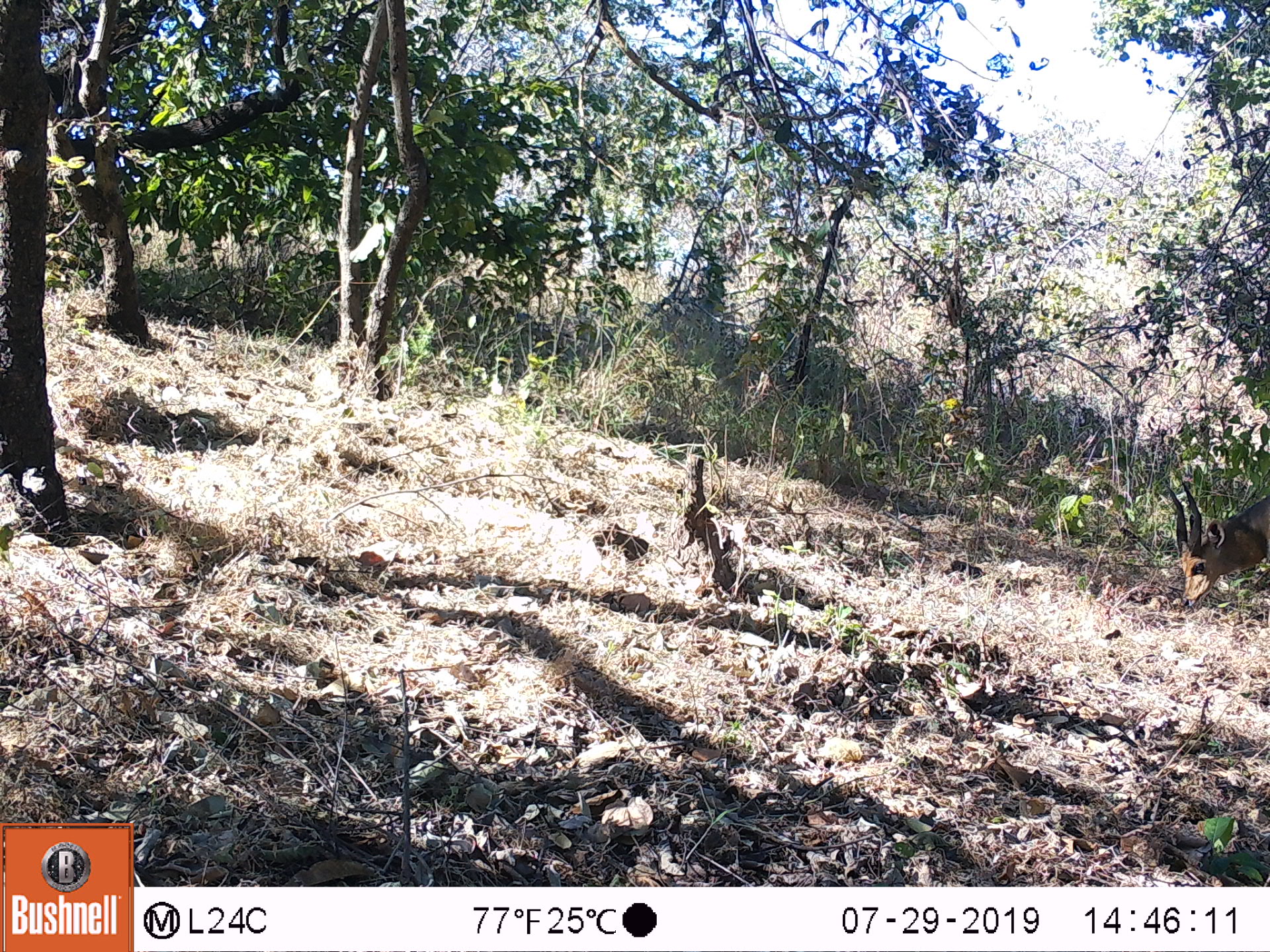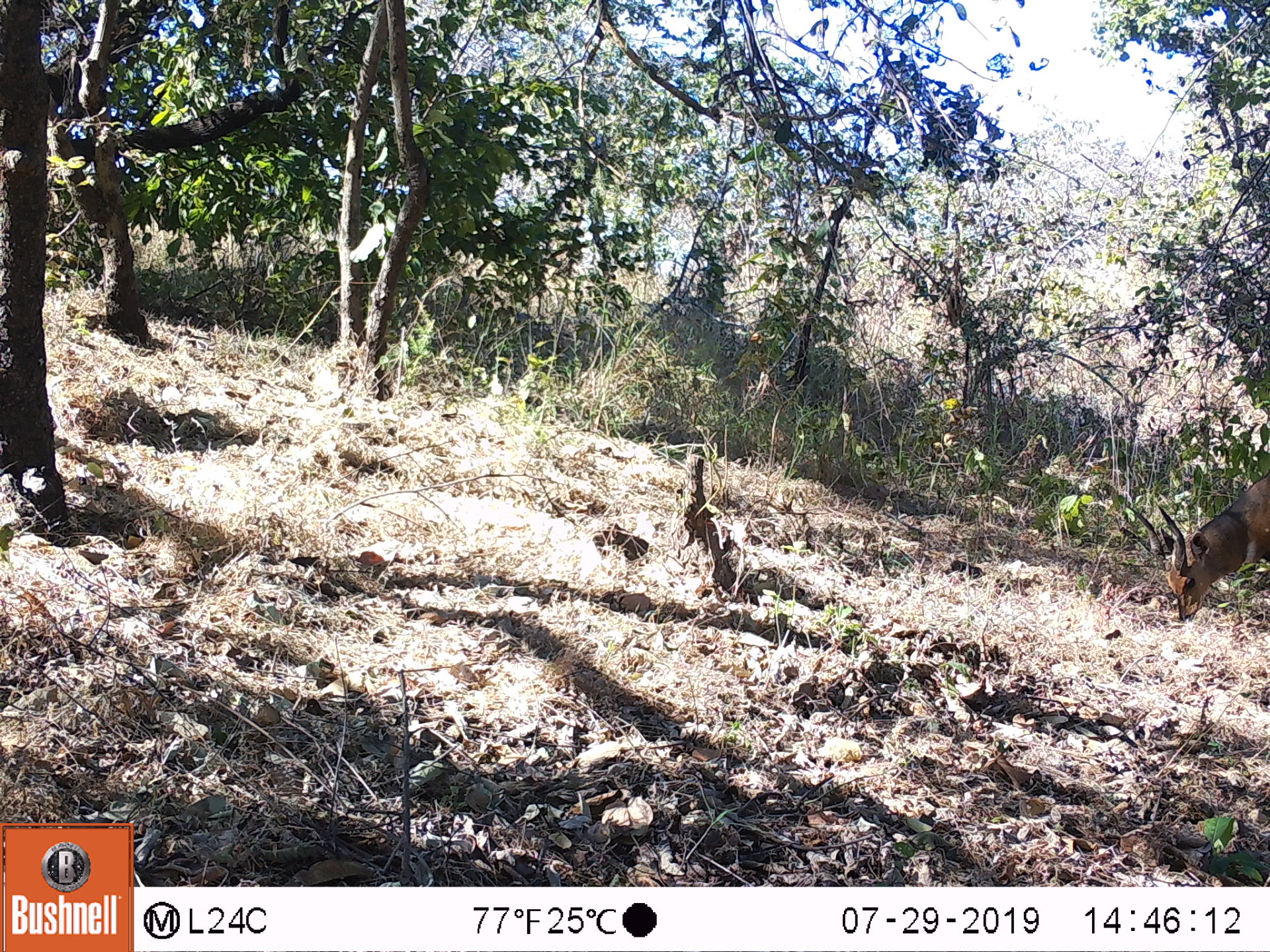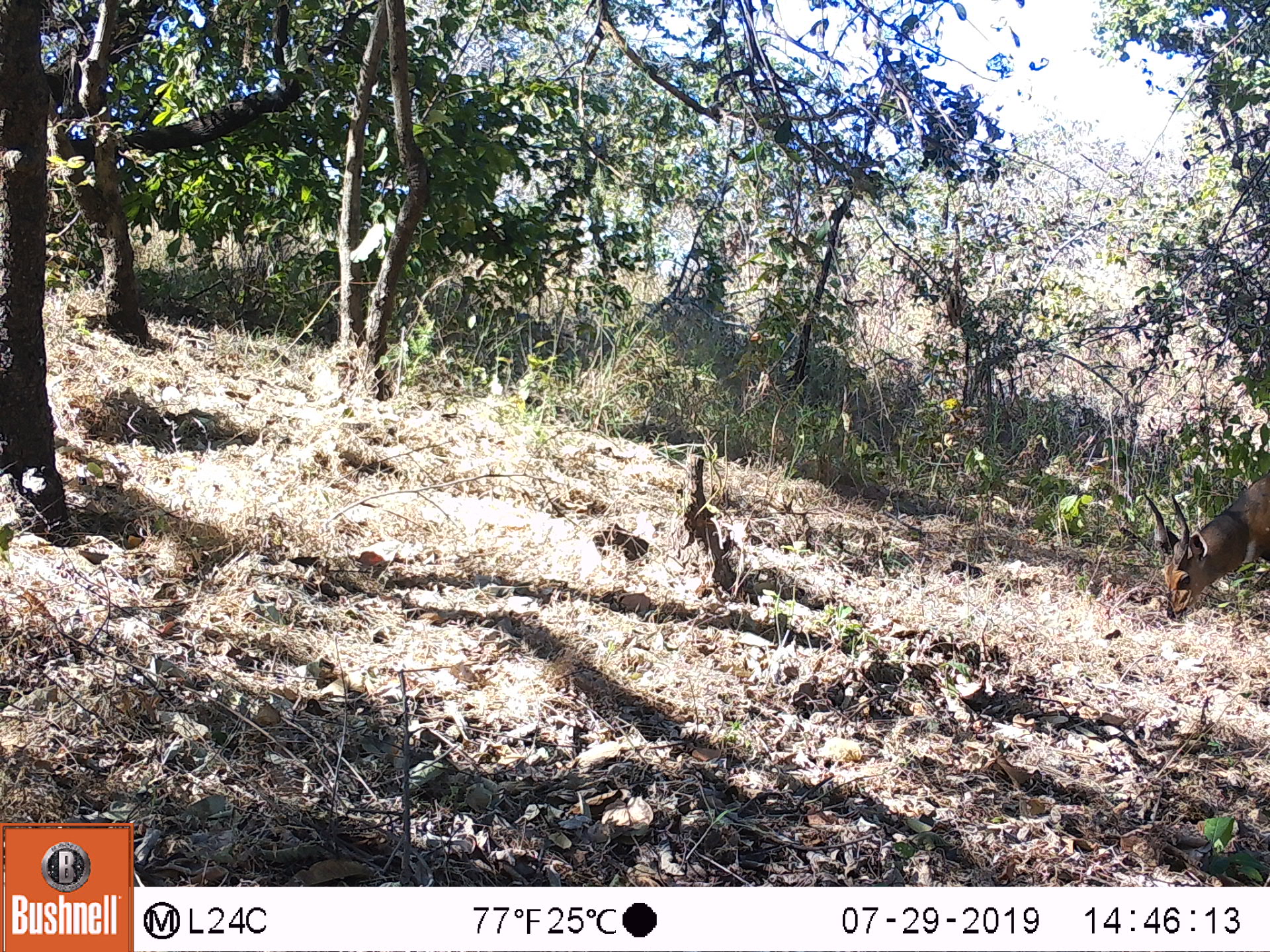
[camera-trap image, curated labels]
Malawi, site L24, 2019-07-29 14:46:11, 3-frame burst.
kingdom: Animalia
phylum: Chordata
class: Mammalia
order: Artiodactyla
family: Bovidae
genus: Tragelaphus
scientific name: Tragelaphus sylvaticus sylvaticus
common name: cape bushbuck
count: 1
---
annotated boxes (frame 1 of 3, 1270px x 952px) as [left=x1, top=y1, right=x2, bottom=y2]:
cape bushbuck: [left=1162, top=468, right=1263, bottom=611]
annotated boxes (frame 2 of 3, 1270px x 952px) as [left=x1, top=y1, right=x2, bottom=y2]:
cape bushbuck: [left=1123, top=460, right=1264, bottom=623]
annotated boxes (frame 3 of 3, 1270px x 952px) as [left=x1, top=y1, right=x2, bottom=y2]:
cape bushbuck: [left=1140, top=470, right=1264, bottom=622]